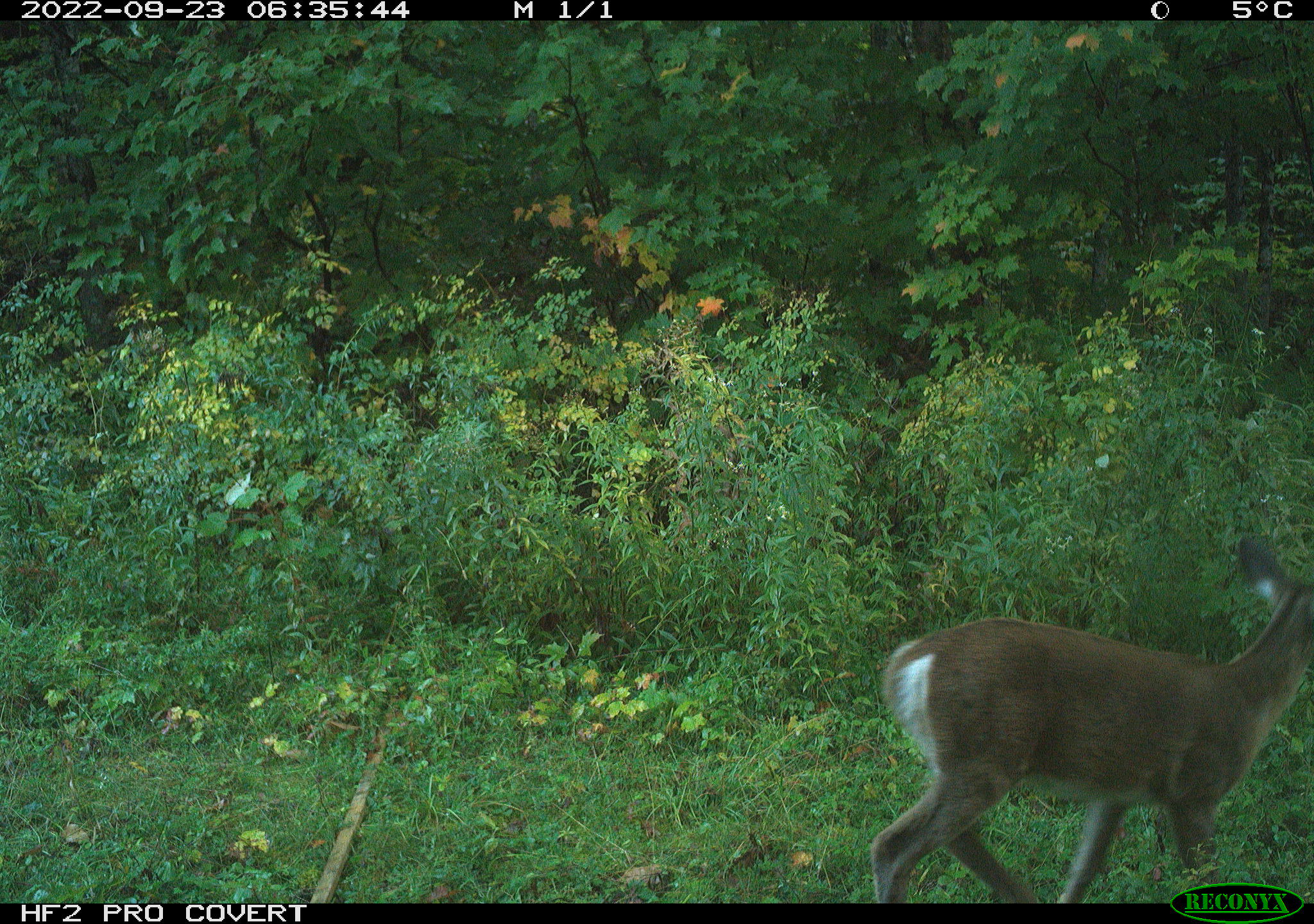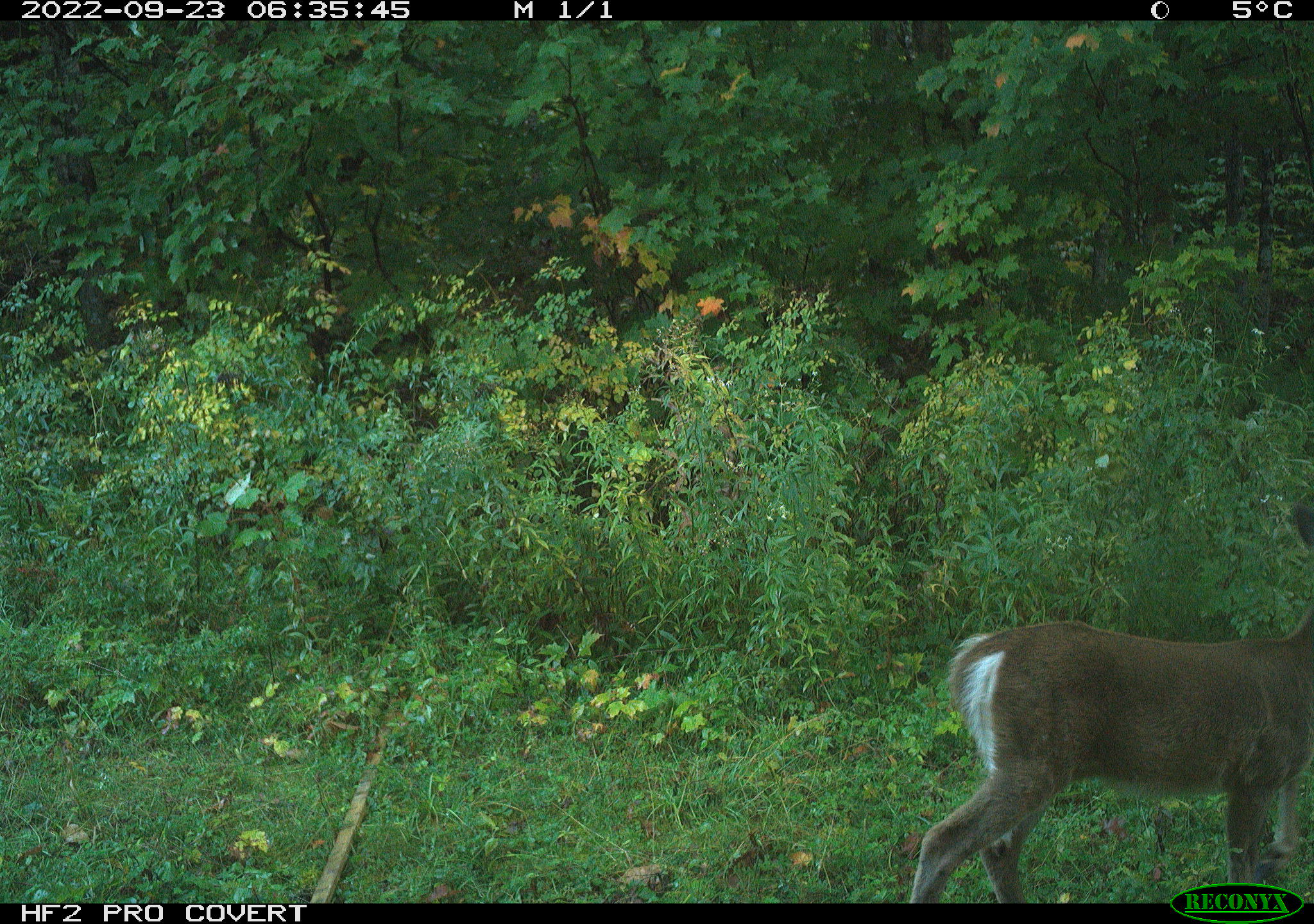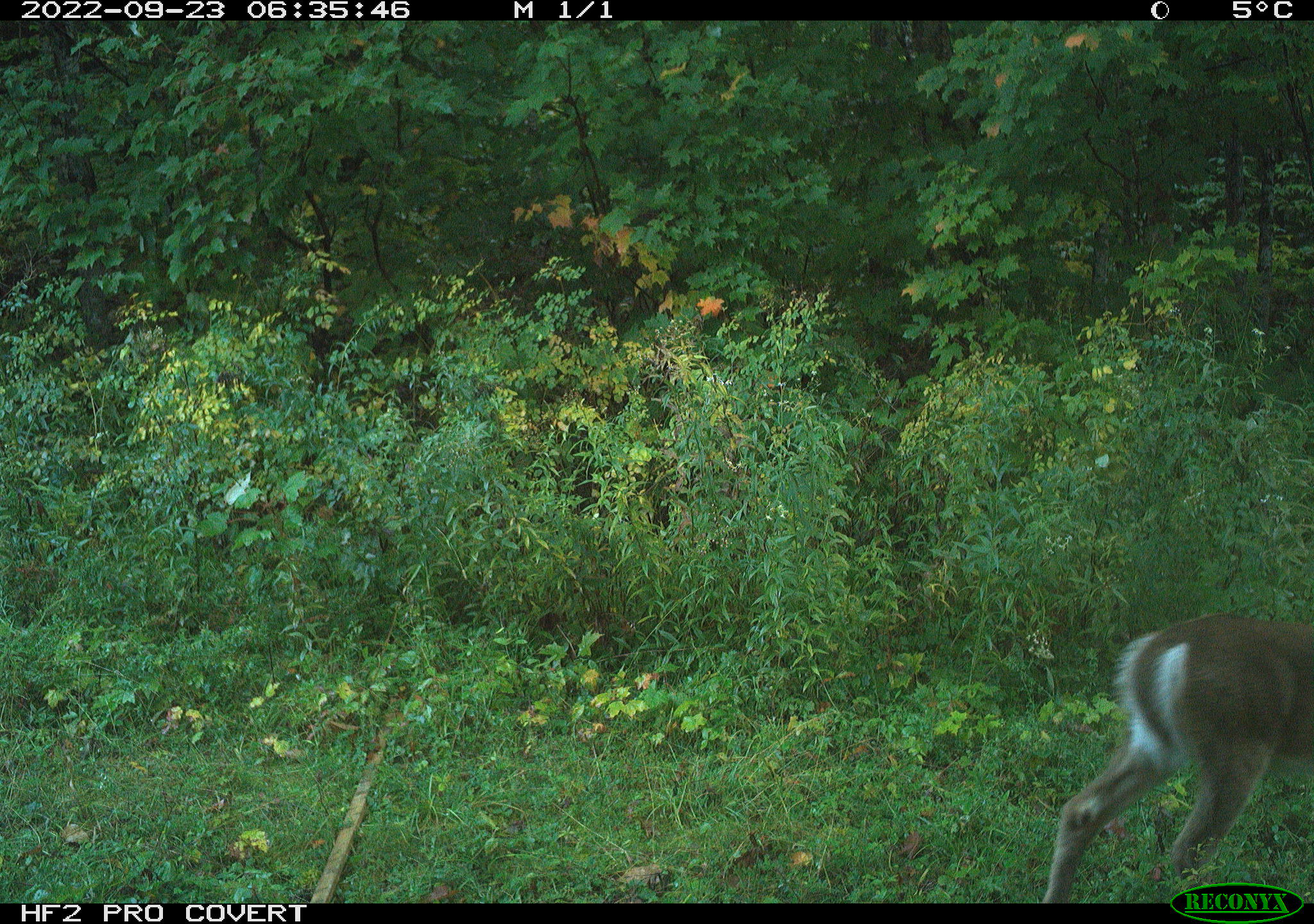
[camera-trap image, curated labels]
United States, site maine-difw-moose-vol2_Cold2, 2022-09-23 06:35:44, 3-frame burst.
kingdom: Animalia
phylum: Chordata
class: Mammalia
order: Artiodactyla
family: Cervidae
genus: Odocoileus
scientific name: Odocoileus virginianus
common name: white-tailed deer